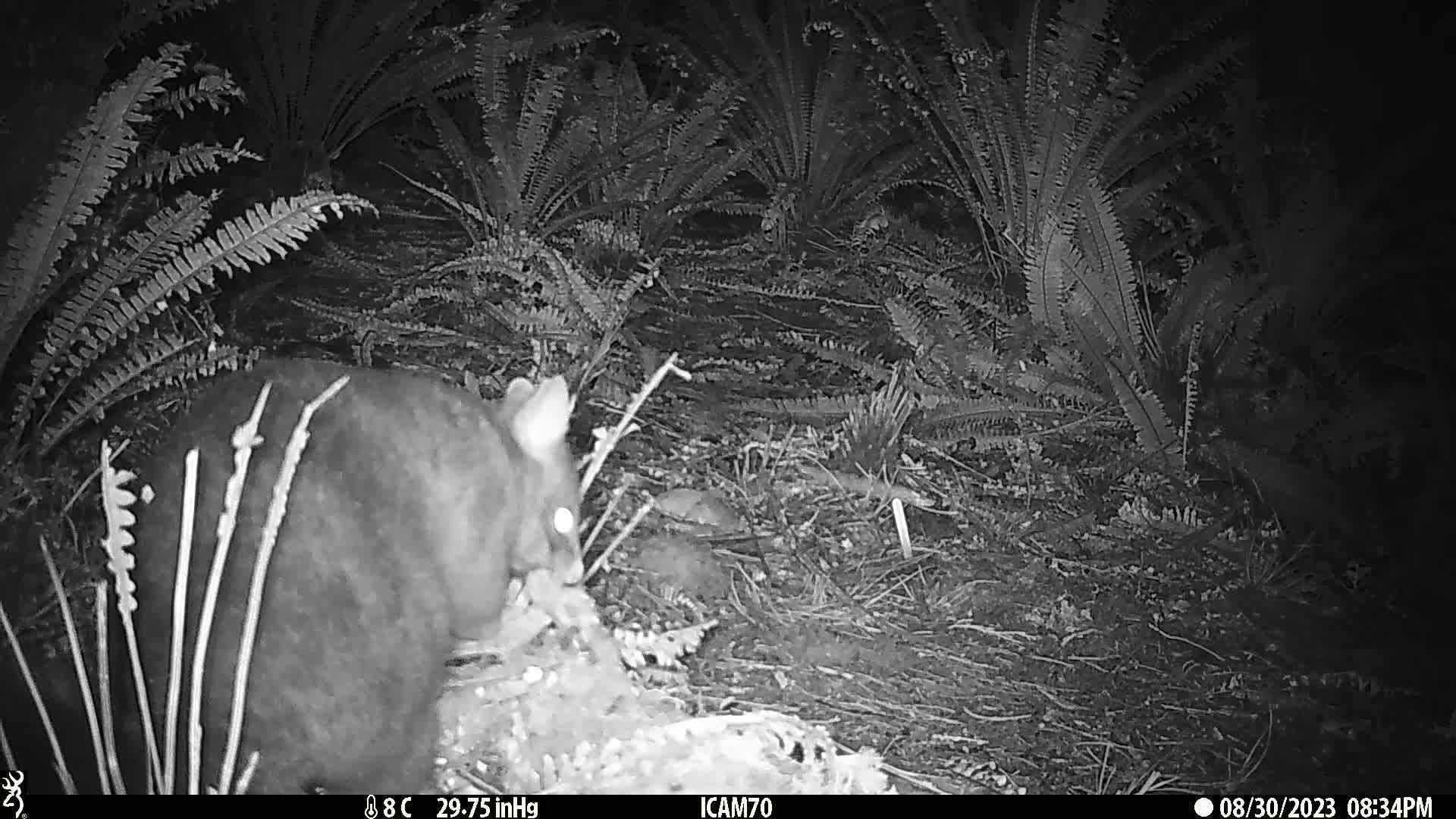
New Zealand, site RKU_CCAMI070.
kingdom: Animalia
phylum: Chordata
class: Mammalia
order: Diprotodontia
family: Phalangeridae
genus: Trichosurus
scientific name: Trichosurus vulpecula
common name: common brushtail possum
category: possum